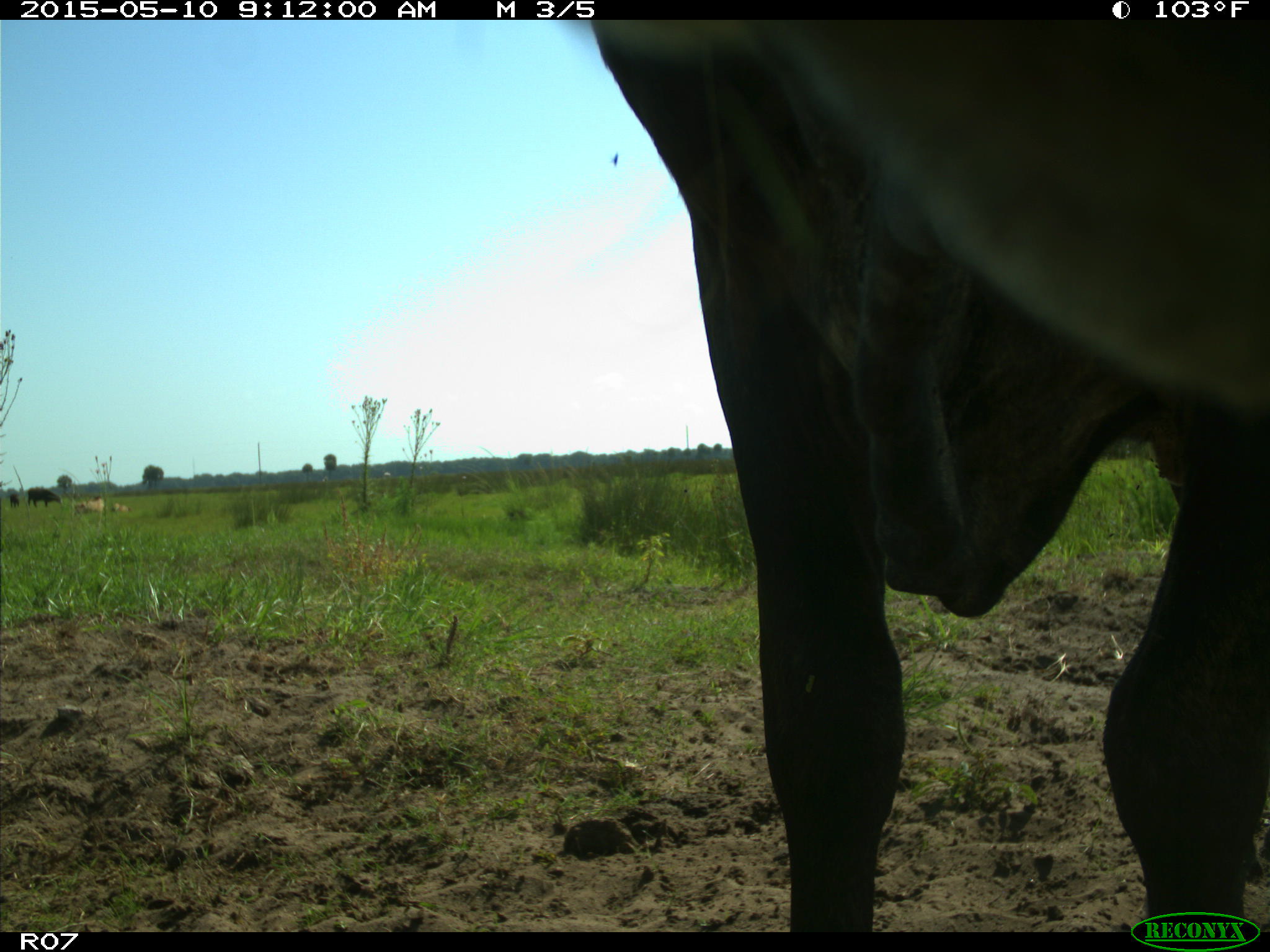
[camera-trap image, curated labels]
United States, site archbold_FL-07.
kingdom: Animalia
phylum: Chordata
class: Mammalia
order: Artiodactyla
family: Bovidae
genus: Bos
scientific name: Bos taurus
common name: domestic cow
Bos taurus (domestic cow).